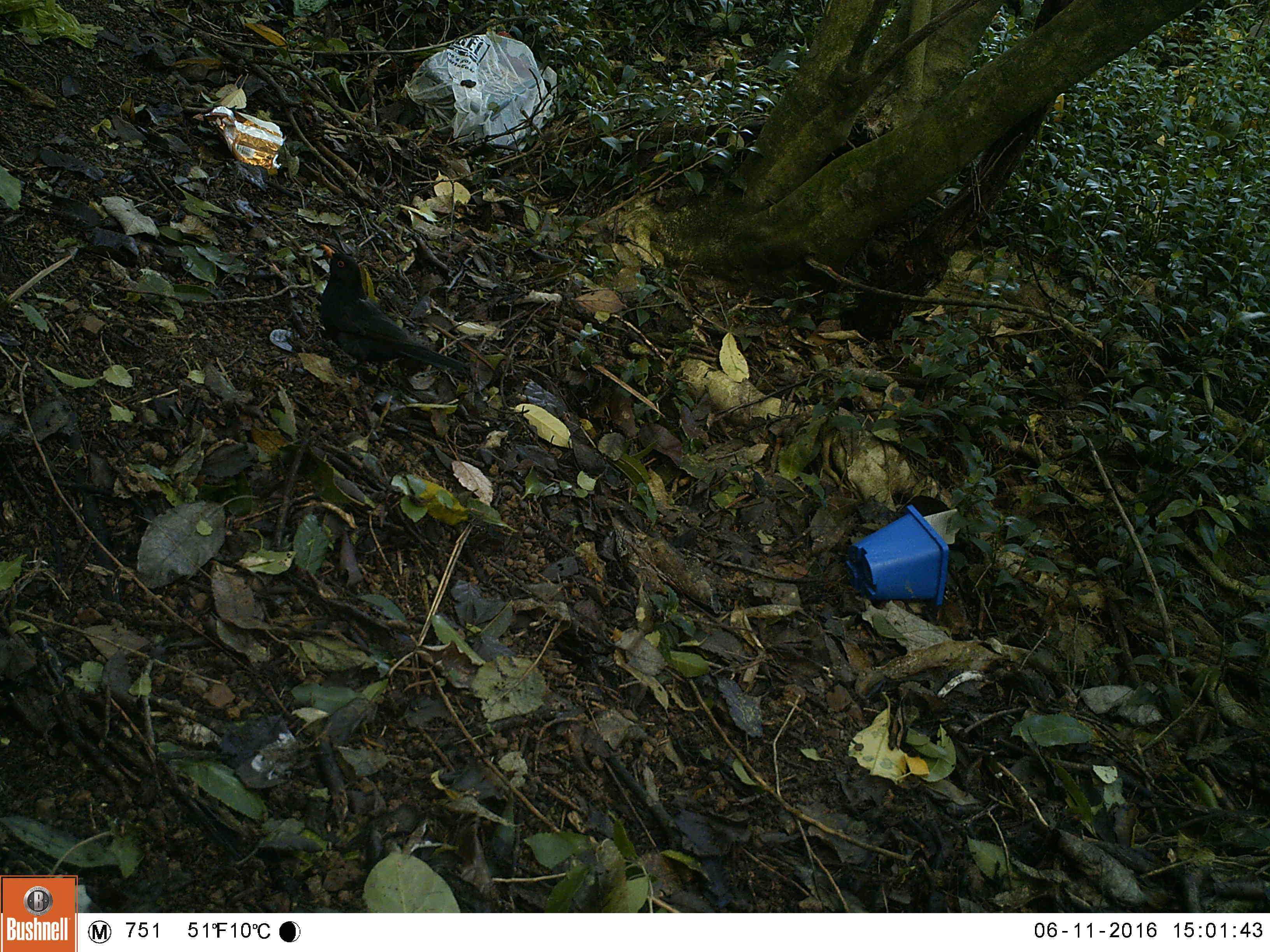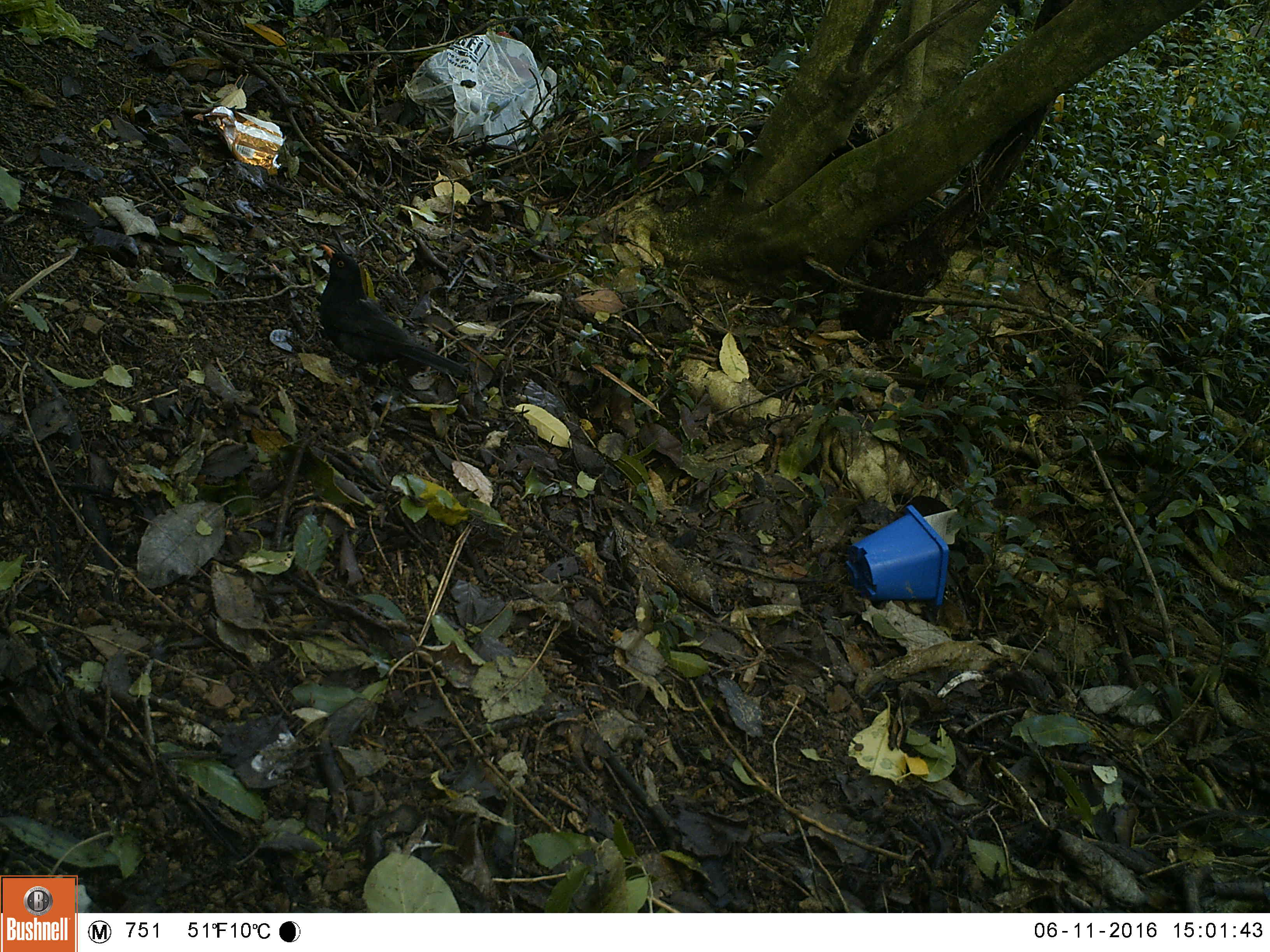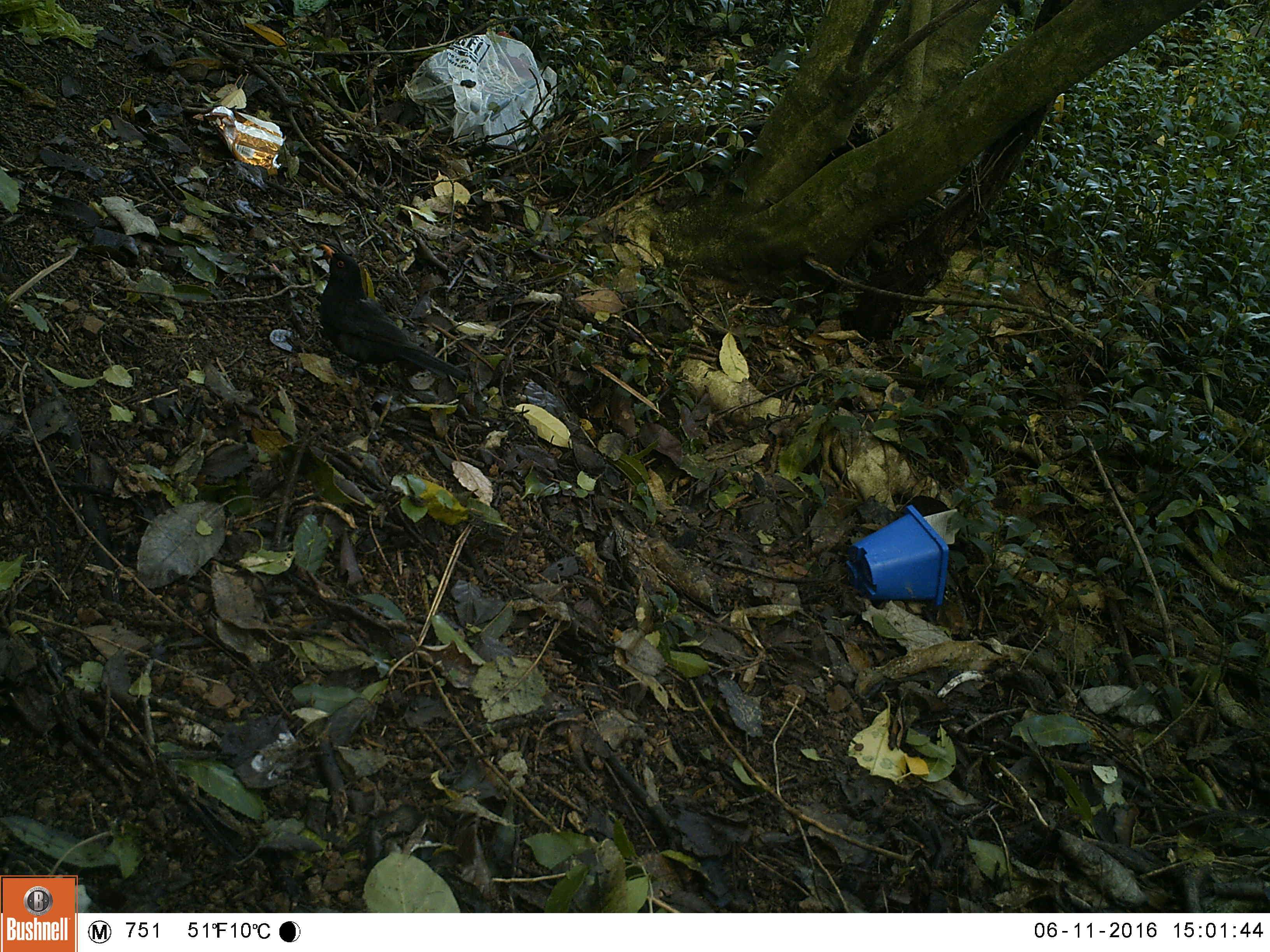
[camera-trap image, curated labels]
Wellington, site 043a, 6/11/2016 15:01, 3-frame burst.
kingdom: Animalia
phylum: Chordata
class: Aves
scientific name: Aves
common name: bird